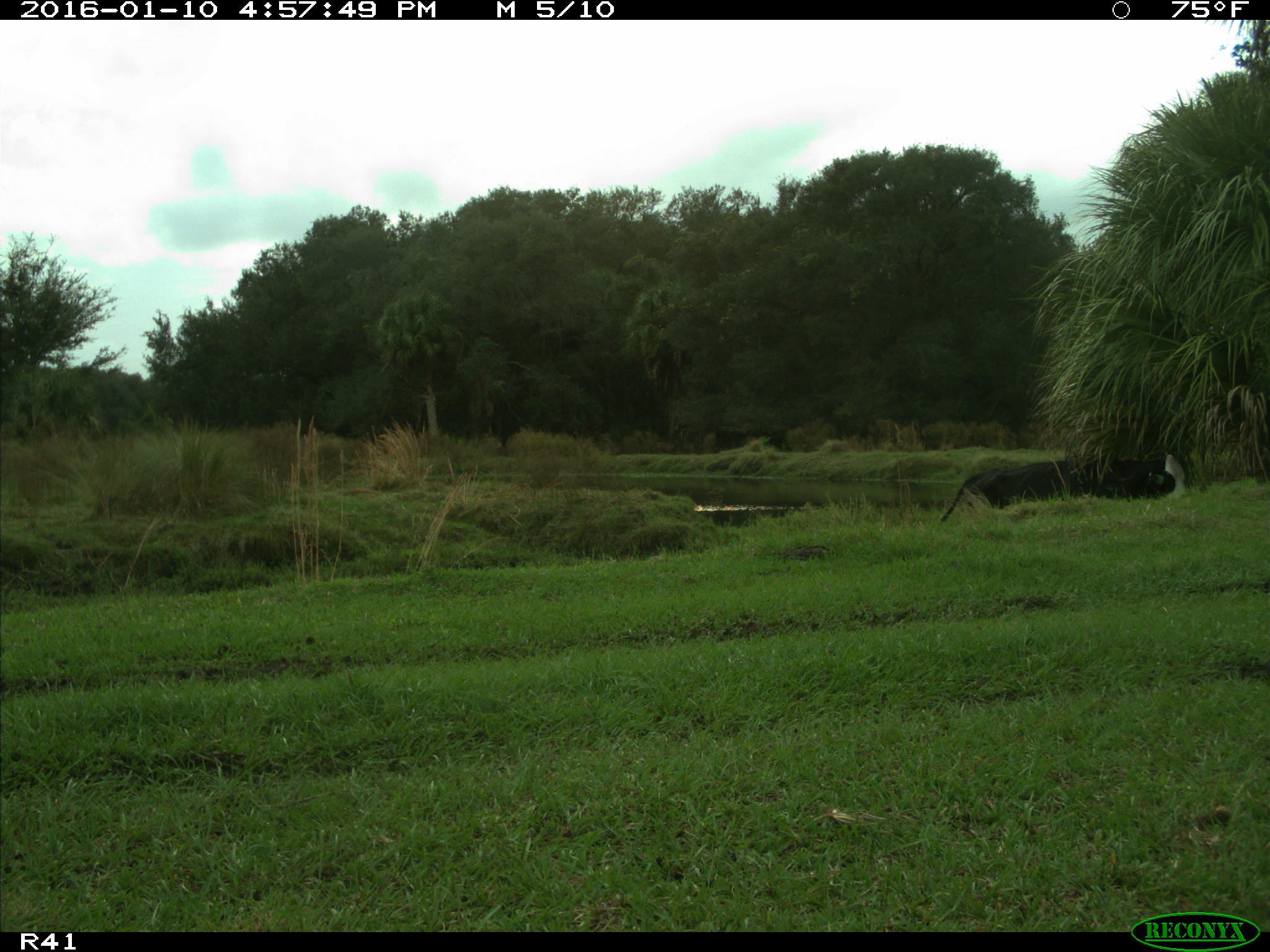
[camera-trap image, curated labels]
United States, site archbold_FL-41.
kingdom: Animalia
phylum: Chordata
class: Mammalia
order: Artiodactyla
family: Bovidae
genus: Bos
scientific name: Bos taurus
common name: domestic cow